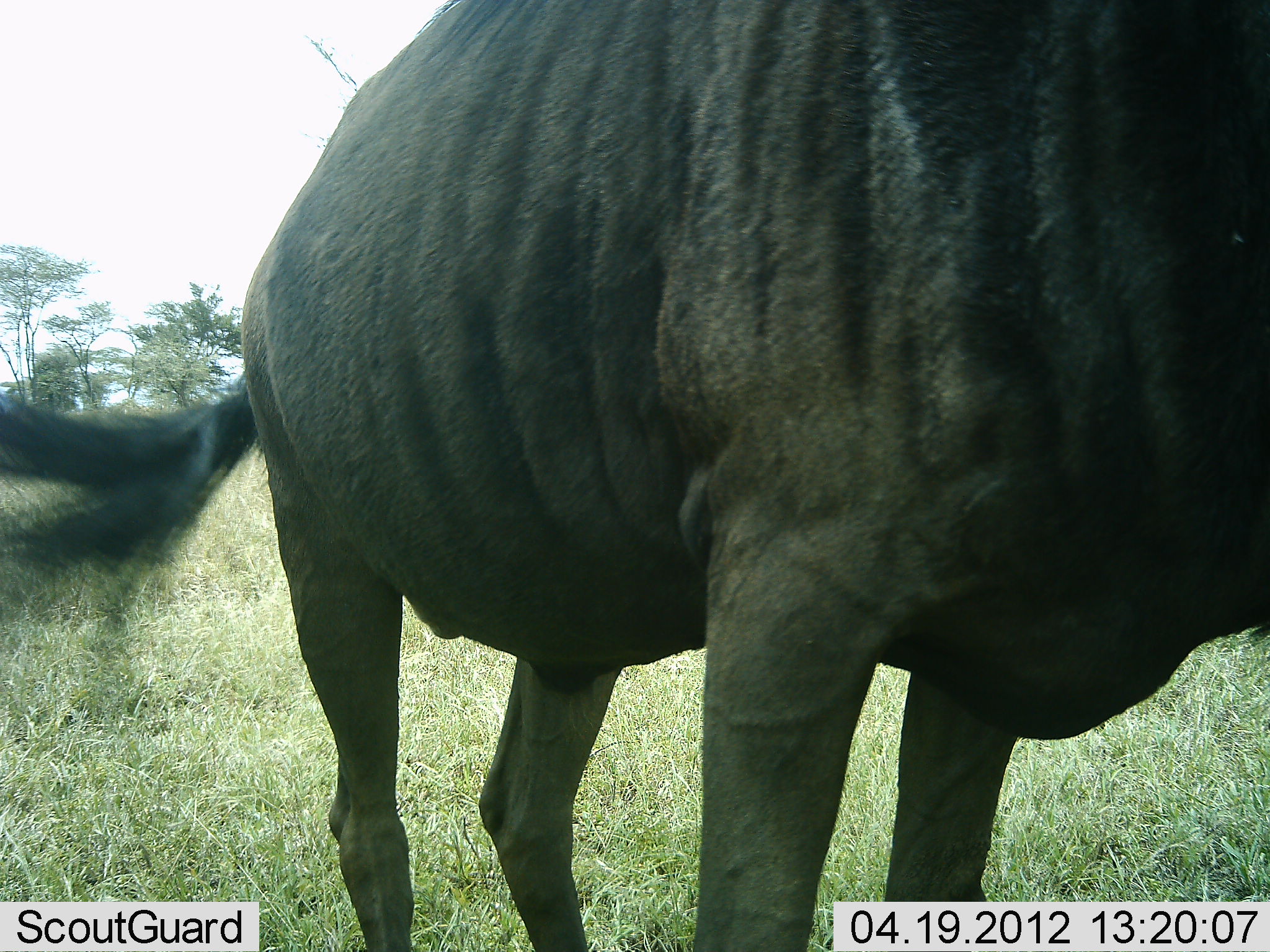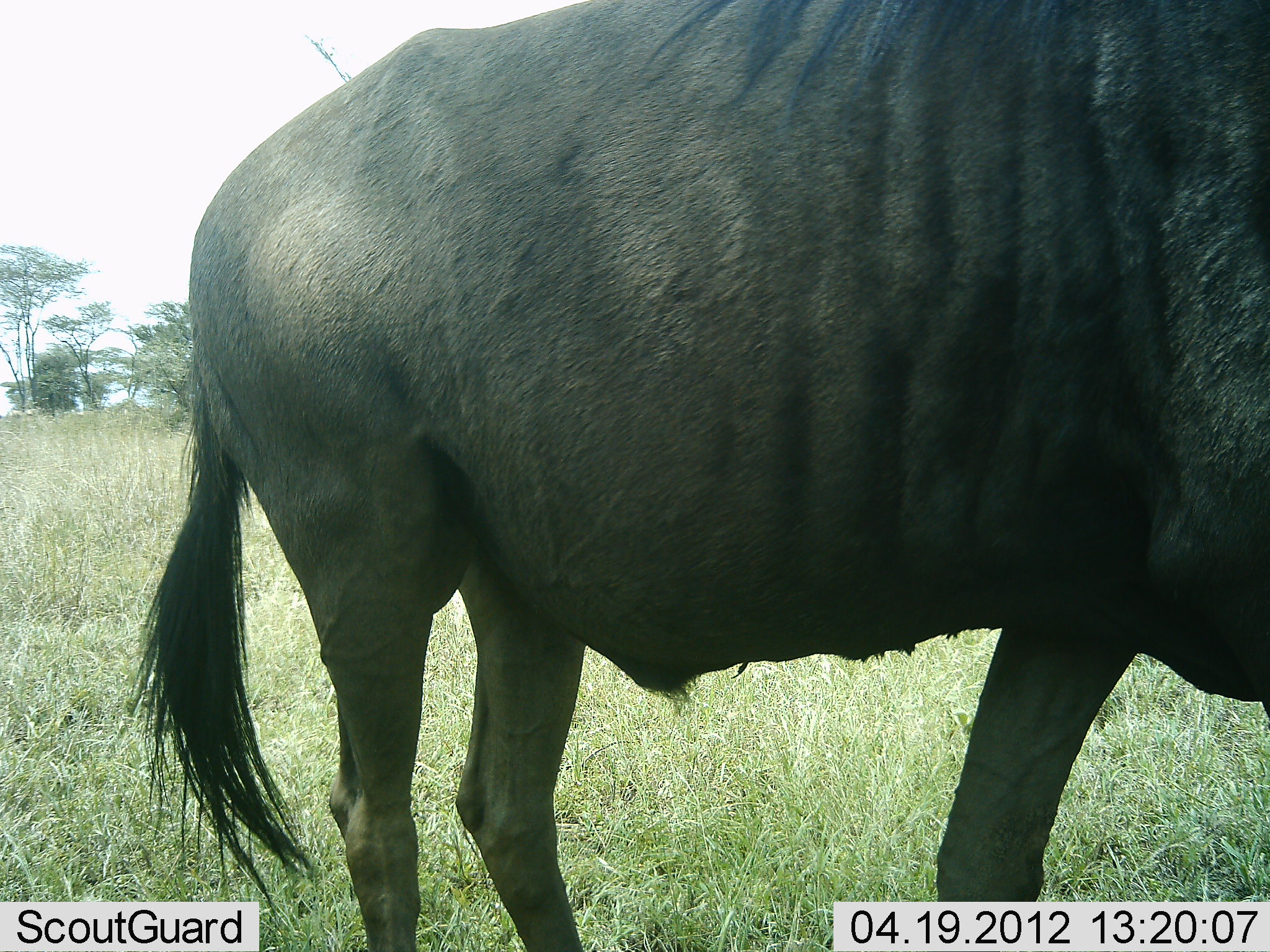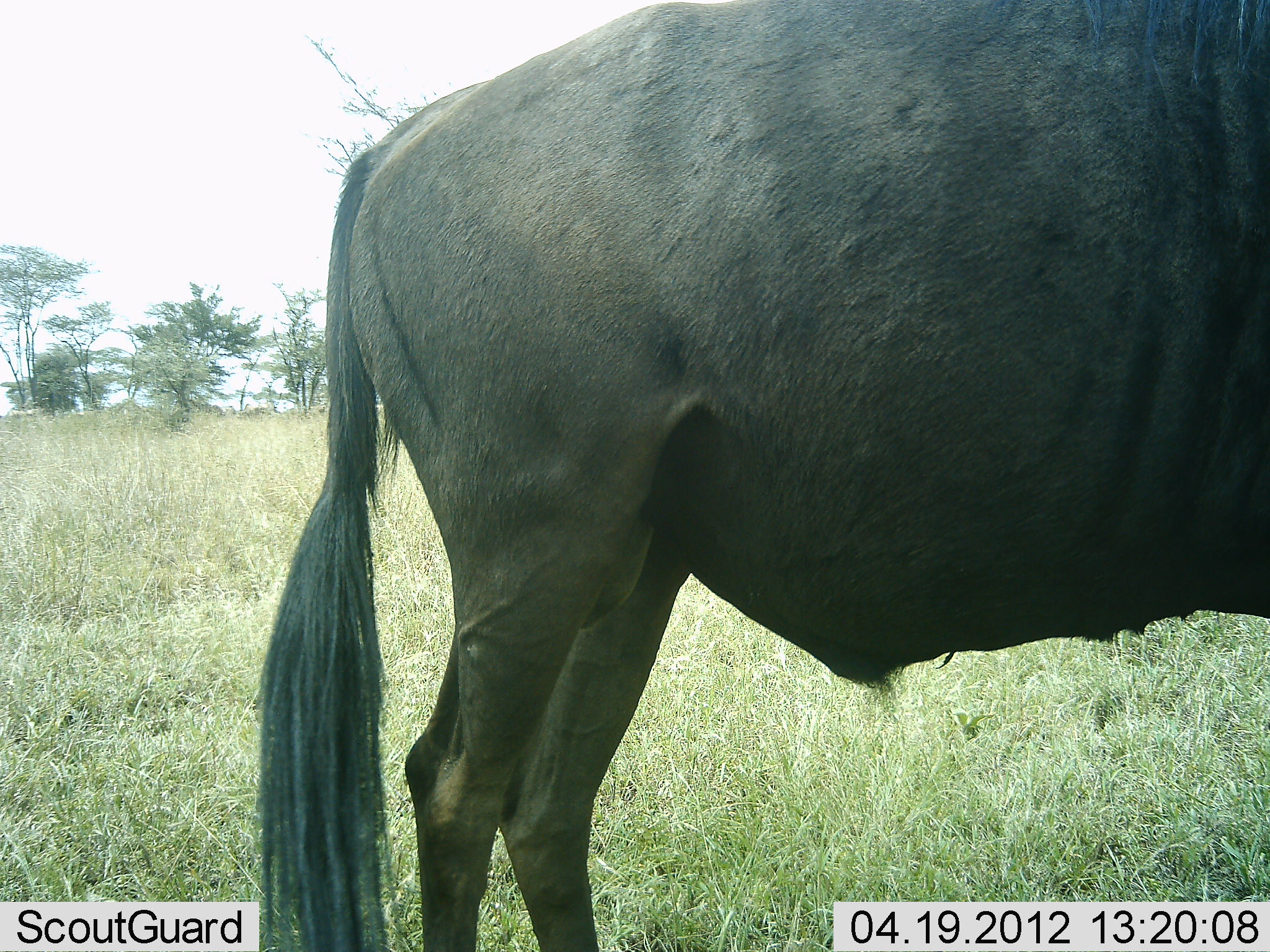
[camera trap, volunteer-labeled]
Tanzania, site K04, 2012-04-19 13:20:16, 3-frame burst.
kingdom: Animalia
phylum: Chordata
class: Mammalia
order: Artiodactyla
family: Bovidae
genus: Connochaetes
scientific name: Connochaetes taurinus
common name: blue wildebeest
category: wildebeest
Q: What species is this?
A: Wildebeest (blue wildebeest) (Connochaetes taurinus).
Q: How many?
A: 1.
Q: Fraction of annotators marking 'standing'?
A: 61%.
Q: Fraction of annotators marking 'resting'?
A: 6%.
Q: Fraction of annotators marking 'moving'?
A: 33%.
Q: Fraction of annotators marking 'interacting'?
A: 0%.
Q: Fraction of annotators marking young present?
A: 0%.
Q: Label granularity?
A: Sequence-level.